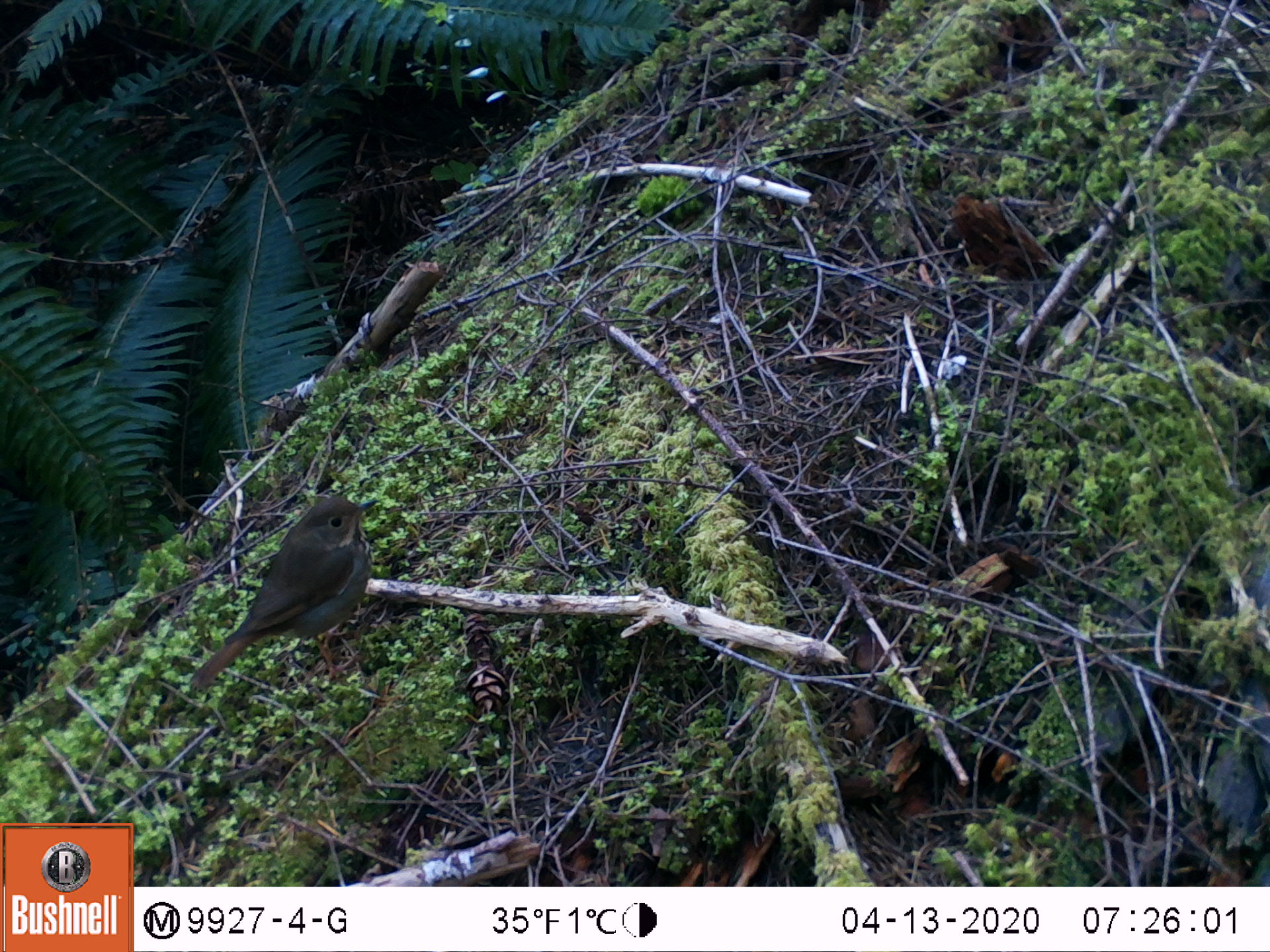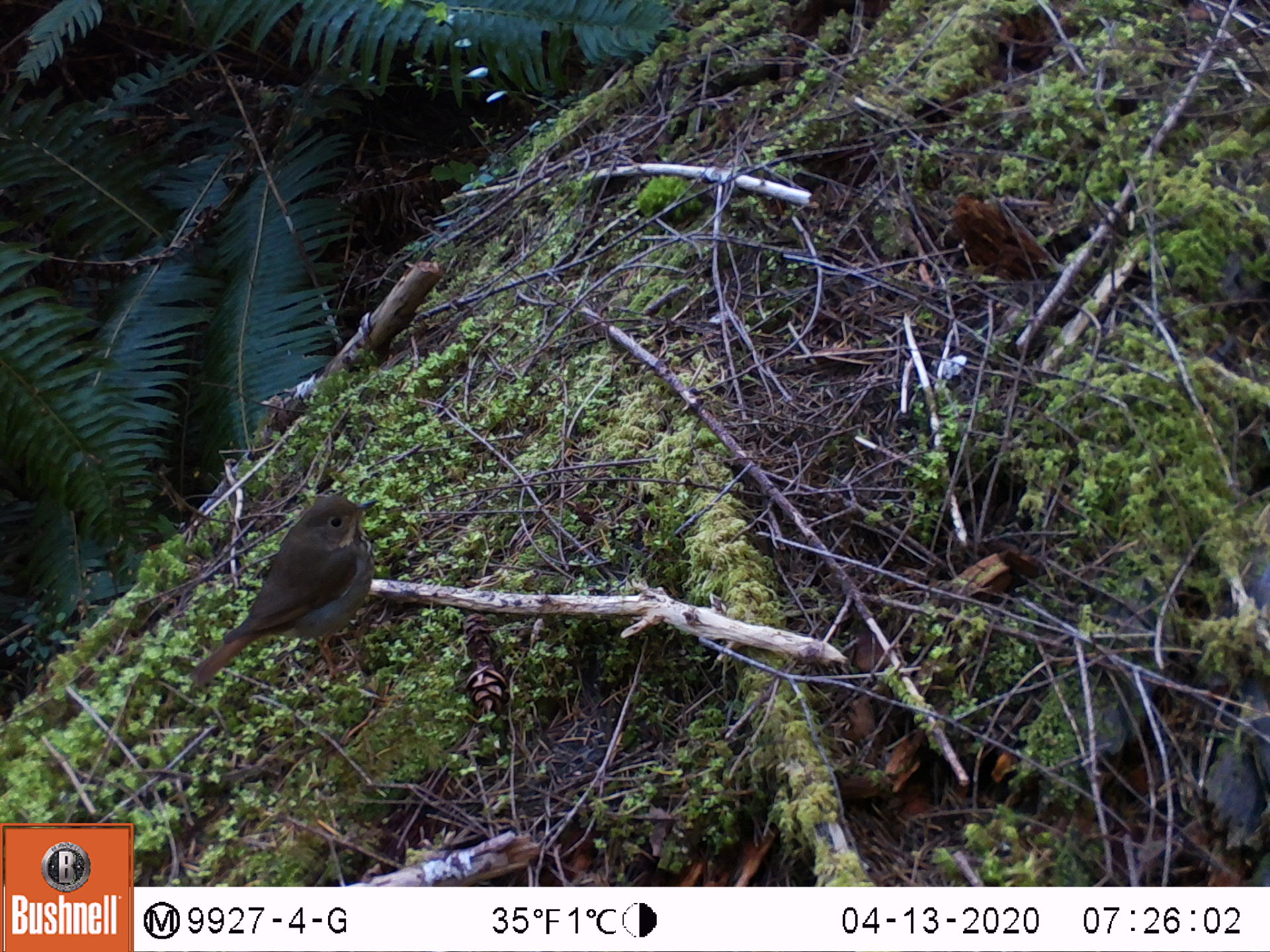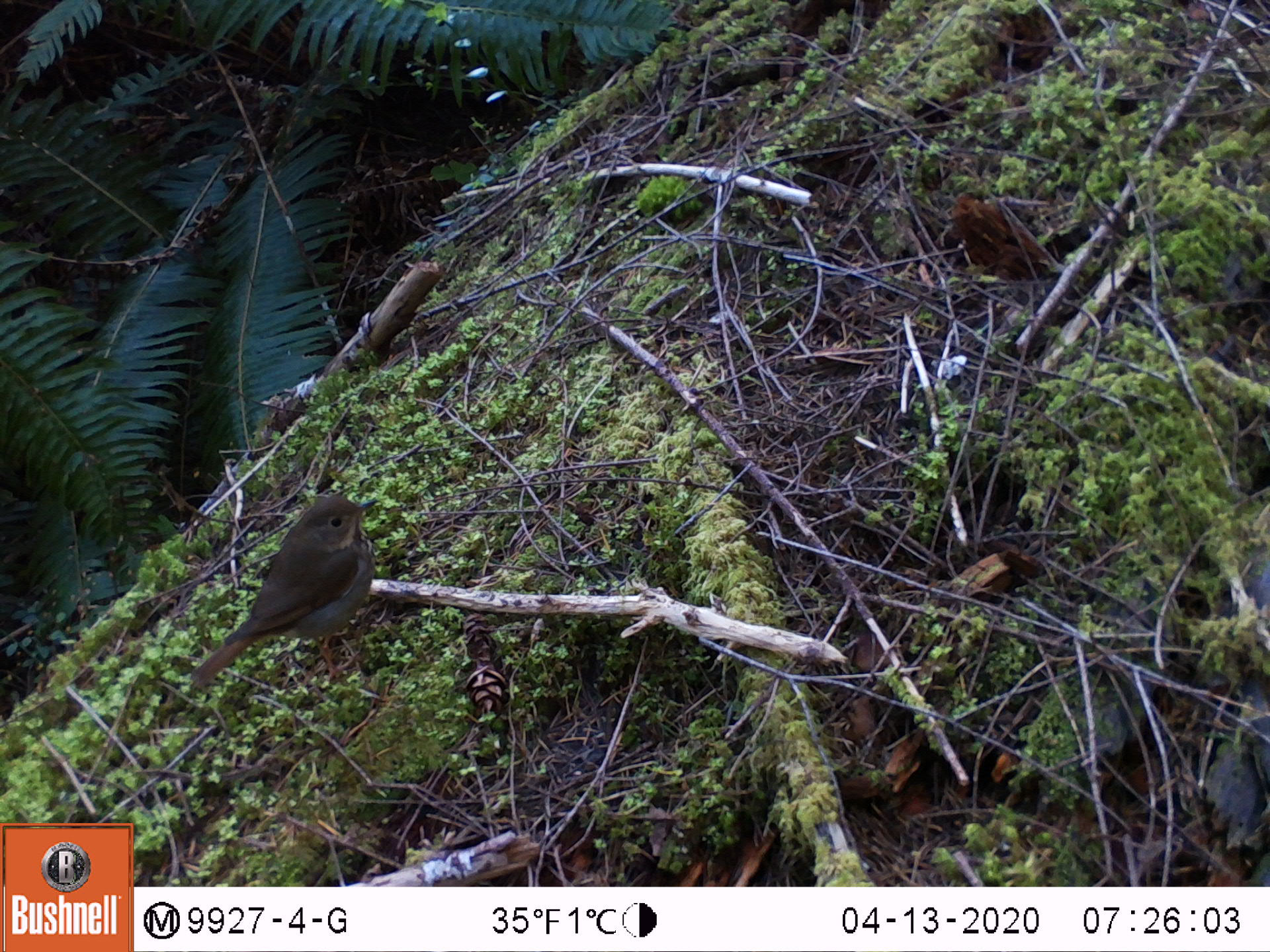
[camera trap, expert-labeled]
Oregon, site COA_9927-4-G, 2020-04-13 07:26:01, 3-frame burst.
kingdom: Animalia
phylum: Chordata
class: Aves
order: Passeriformes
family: Turdidae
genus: Catharus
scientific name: Catharus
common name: brown thrushes and nightingale-thrushes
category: catharus species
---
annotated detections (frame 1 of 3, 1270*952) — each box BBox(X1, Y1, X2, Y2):
catharus species: BBox(188, 486, 386, 691)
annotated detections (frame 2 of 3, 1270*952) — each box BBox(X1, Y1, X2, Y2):
catharus species: BBox(180, 486, 383, 698)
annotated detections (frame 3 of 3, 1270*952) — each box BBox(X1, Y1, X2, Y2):
catharus species: BBox(175, 487, 383, 701)